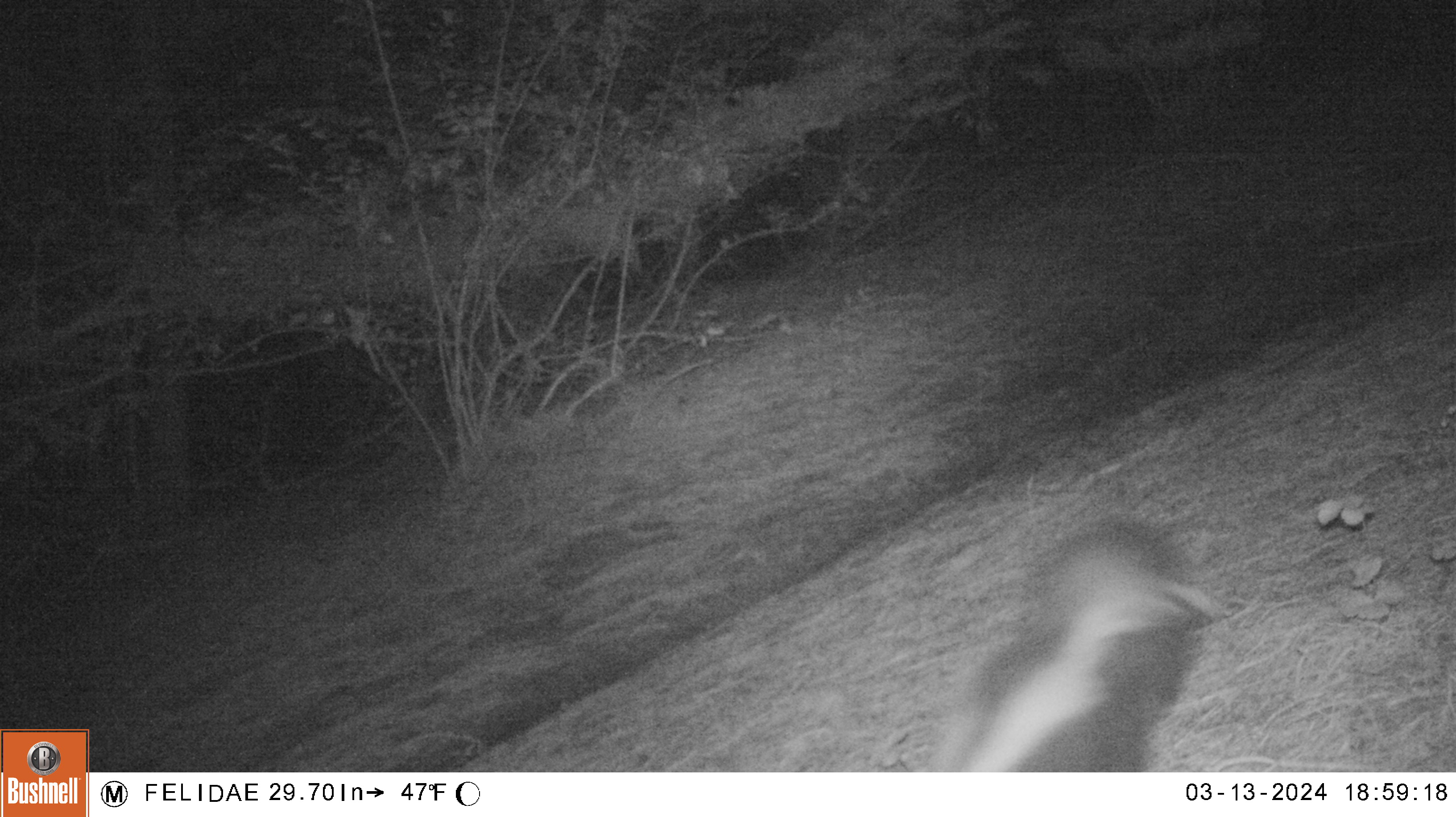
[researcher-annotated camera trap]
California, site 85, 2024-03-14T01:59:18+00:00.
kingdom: Animalia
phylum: Chordata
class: Mammalia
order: Carnivora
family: Mephitidae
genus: Mephitis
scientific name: Mephitis mephitis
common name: striped skunk